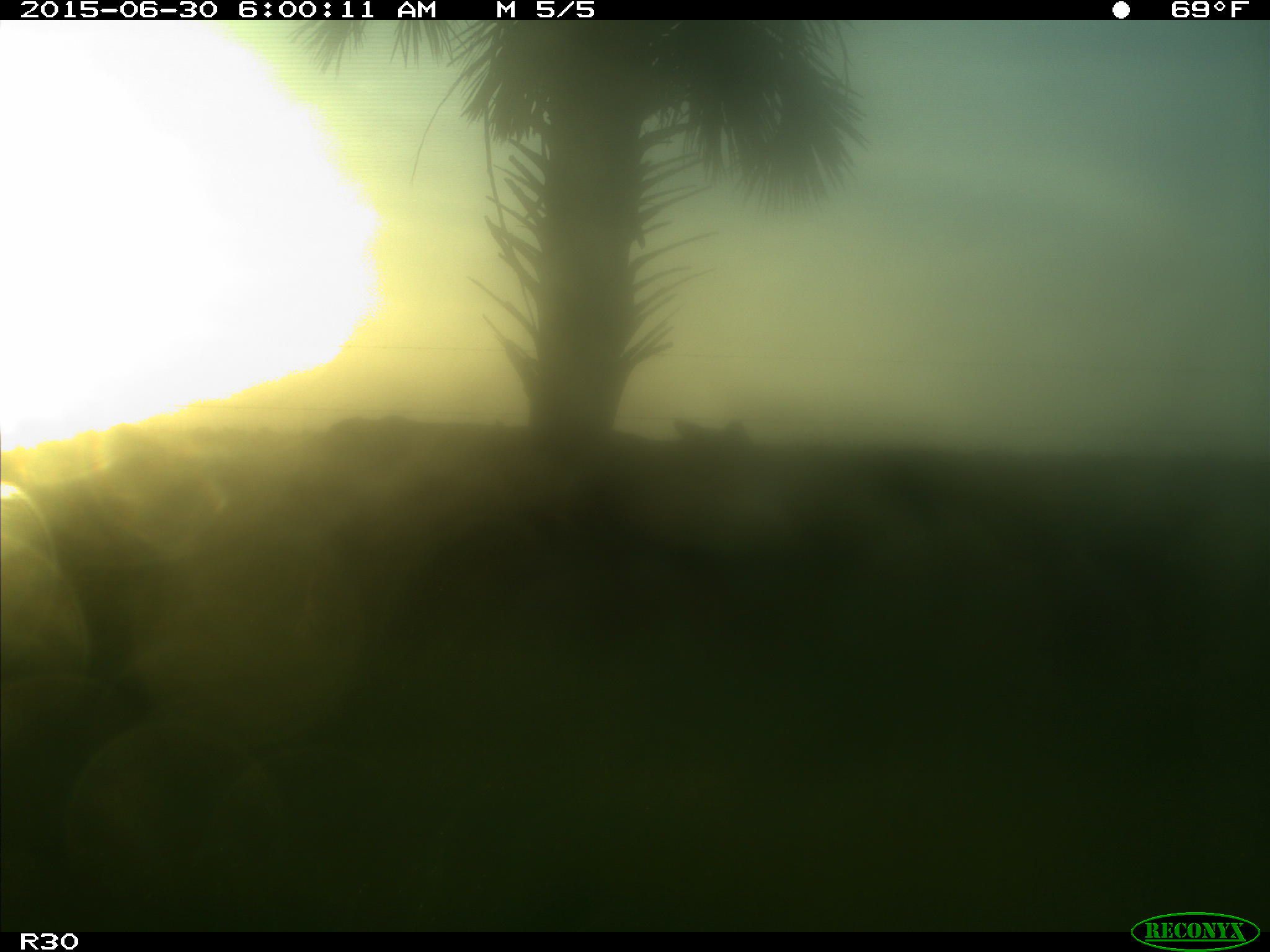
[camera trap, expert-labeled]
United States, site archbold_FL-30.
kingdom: Animalia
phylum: Chordata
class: Mammalia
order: Artiodactyla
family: Bovidae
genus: Bos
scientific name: Bos taurus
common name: domestic cow